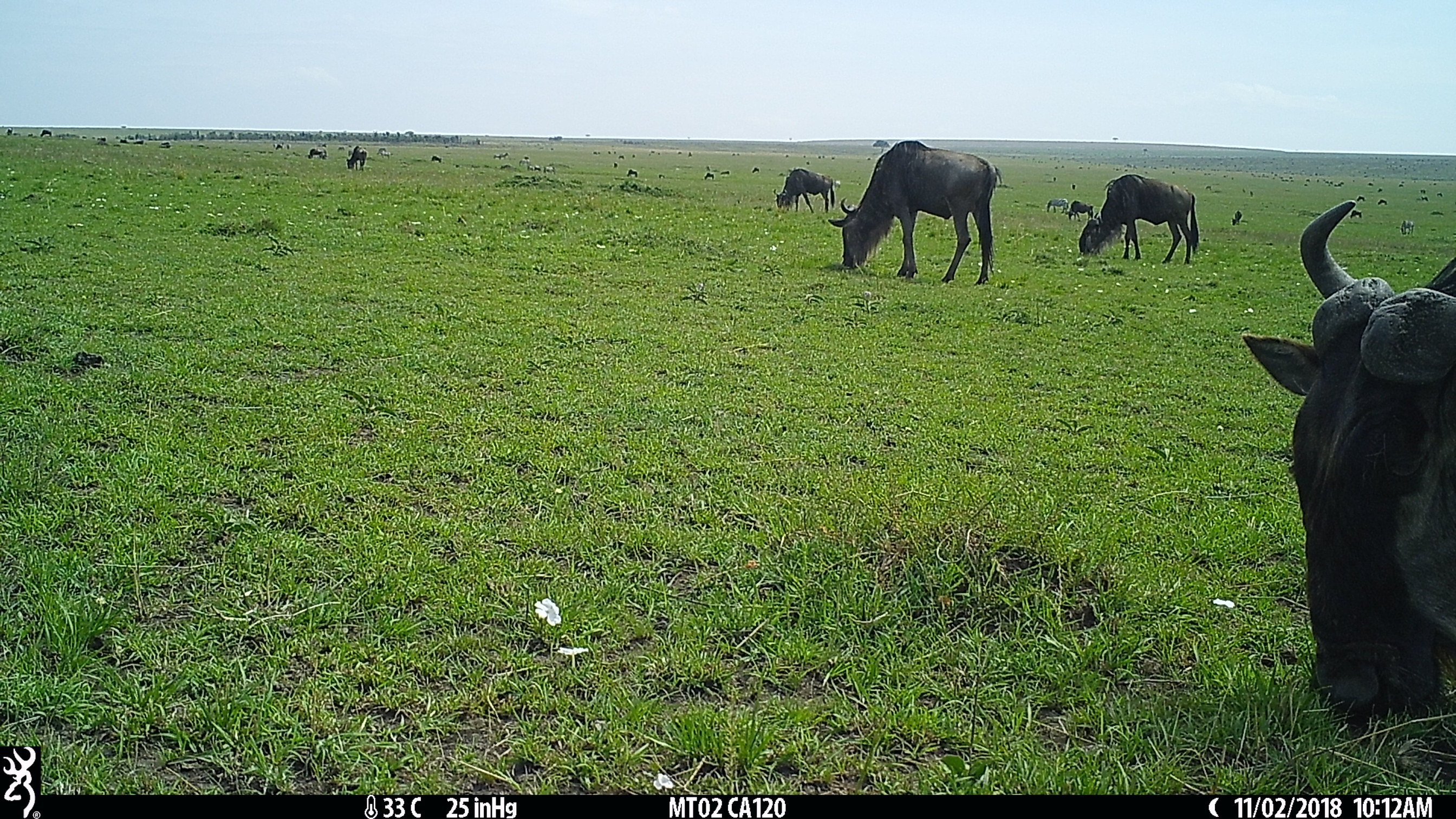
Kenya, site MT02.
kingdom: Animalia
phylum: Chordata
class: Mammalia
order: Artiodactyla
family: Bovidae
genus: Connochaetes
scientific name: Connochaetes taurinus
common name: blue wildebeest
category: wildebeest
Wildebeest (blue wildebeest) (Connochaetes taurinus).